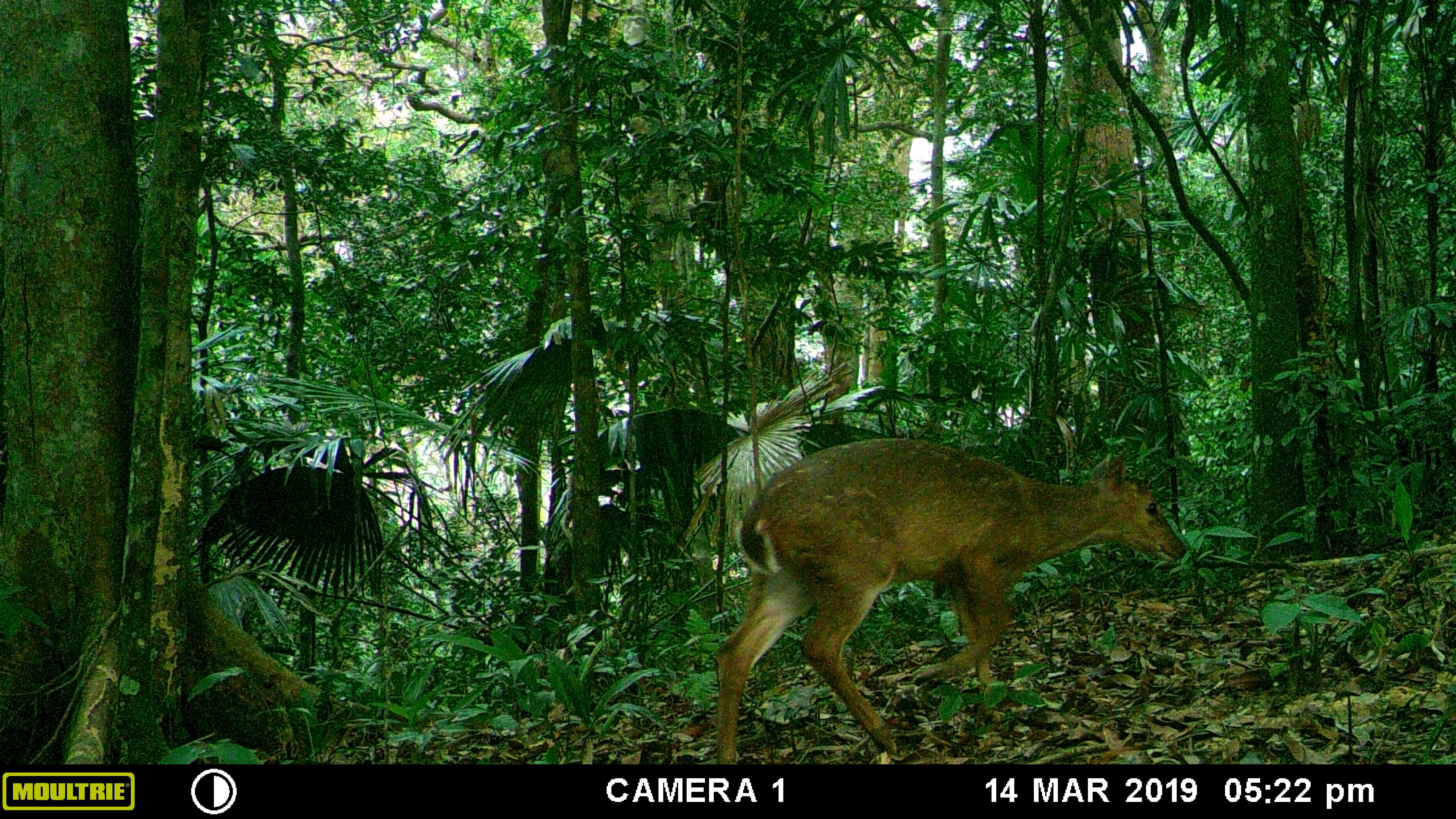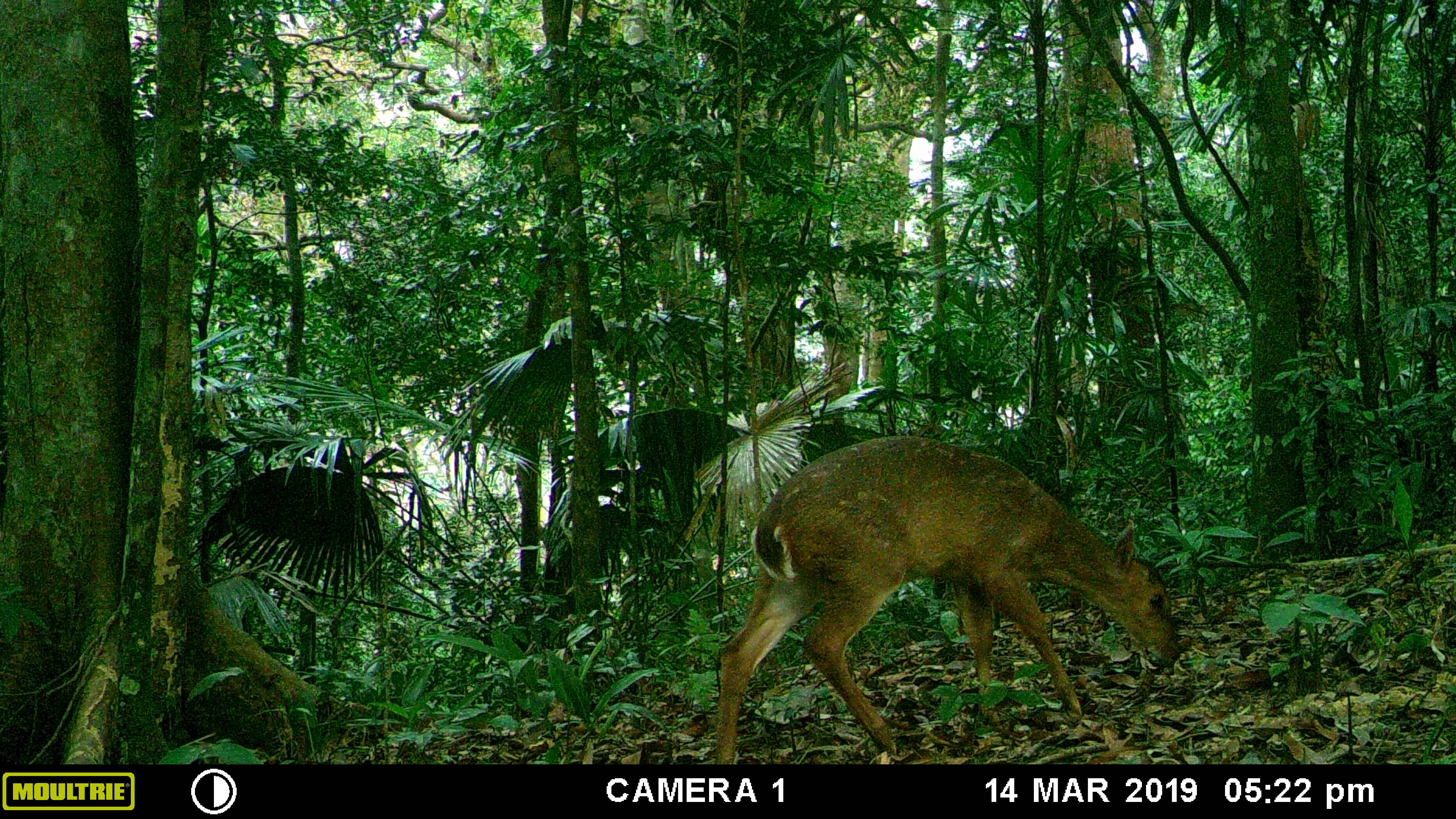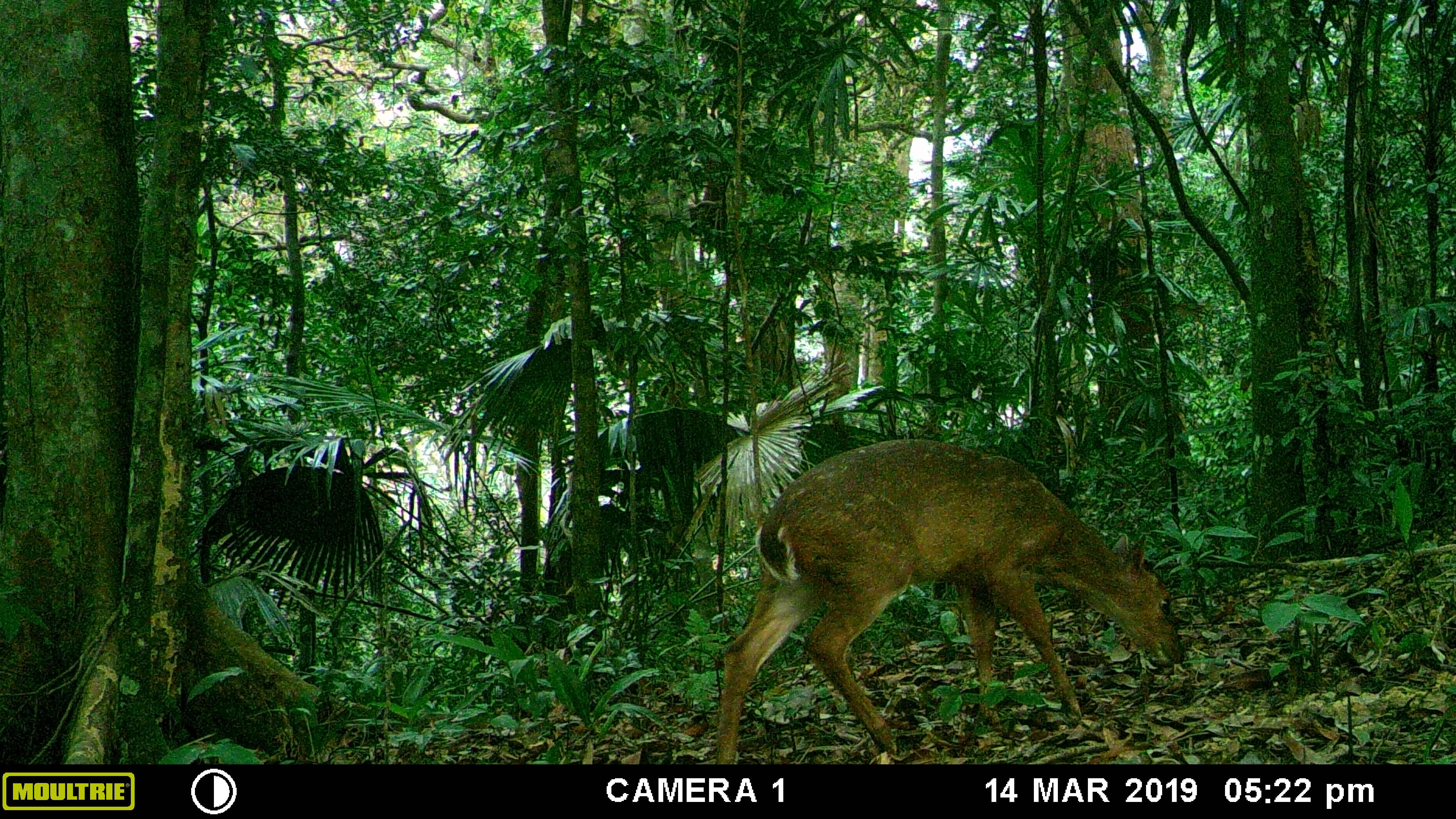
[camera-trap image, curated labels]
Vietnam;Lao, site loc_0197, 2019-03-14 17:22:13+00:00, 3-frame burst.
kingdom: Animalia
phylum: Chordata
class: Mammalia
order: Artiodactyla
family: Cervidae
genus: Muntiacus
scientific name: Muntiacus vuquangensis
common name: large-antlered muntjac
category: large antlered muntjac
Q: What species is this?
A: Large antlered muntjac (large-antlered muntjac) (Muntiacus vuquangensis).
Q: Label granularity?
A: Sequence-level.